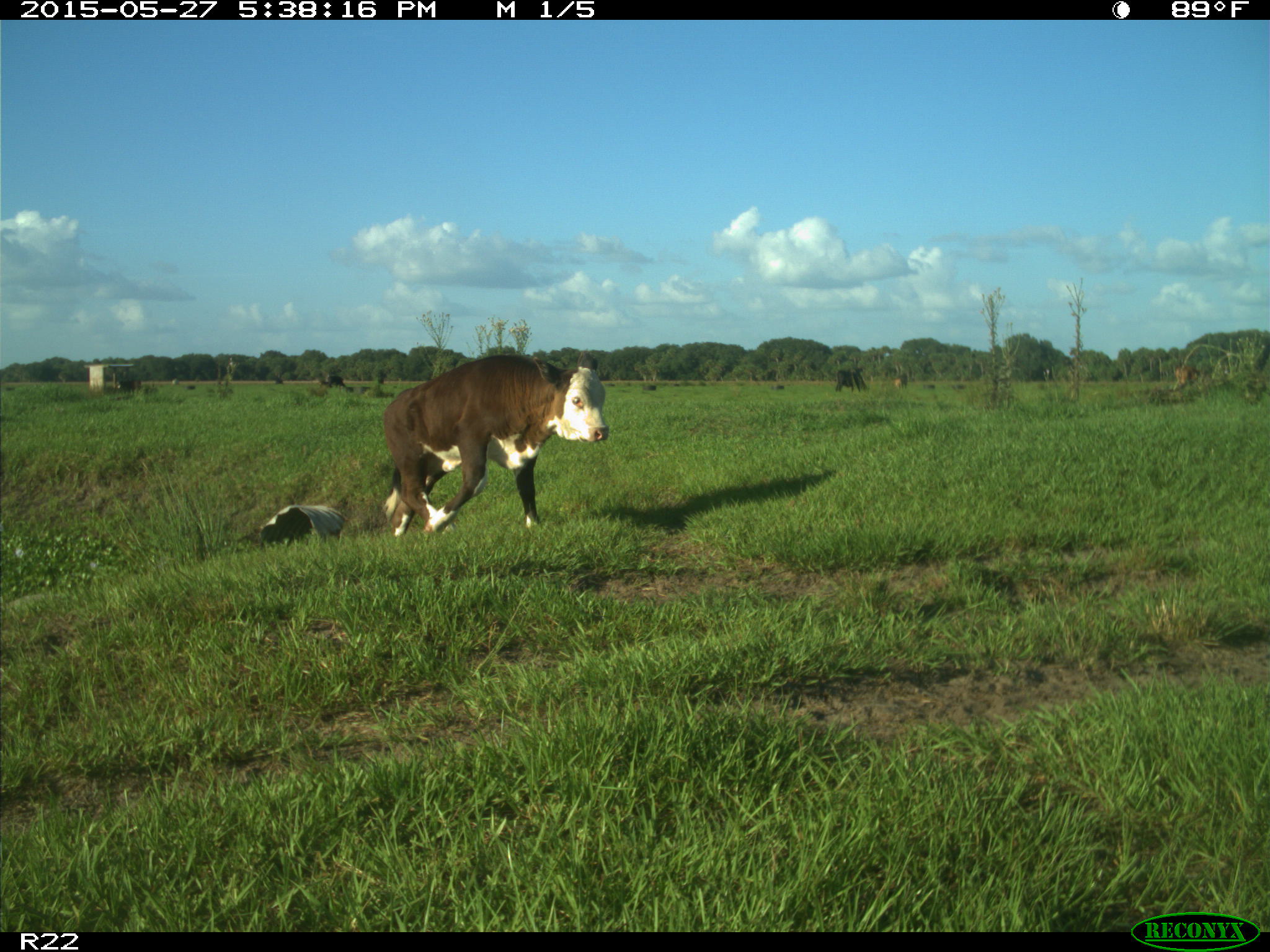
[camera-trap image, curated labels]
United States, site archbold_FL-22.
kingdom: Animalia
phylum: Chordata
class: Mammalia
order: Artiodactyla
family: Bovidae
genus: Bos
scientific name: Bos taurus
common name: domestic cow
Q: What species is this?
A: Bos taurus (domestic cow).